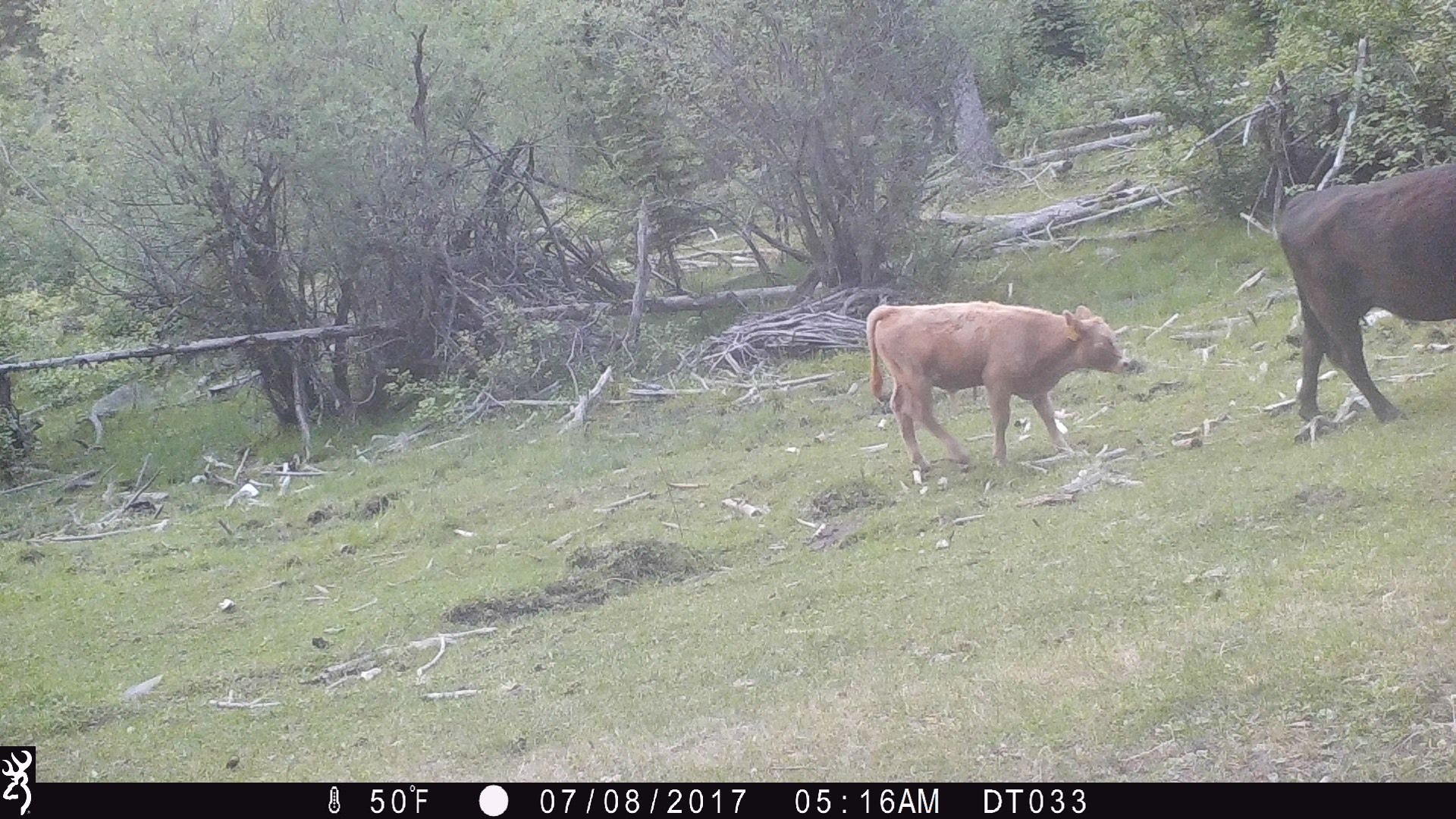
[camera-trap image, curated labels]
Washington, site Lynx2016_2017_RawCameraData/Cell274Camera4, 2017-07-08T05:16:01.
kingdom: Animalia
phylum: Chordata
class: Mammalia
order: Artiodactyla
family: Bovidae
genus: Bos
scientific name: Bos taurus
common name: domestic cattle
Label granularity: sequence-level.